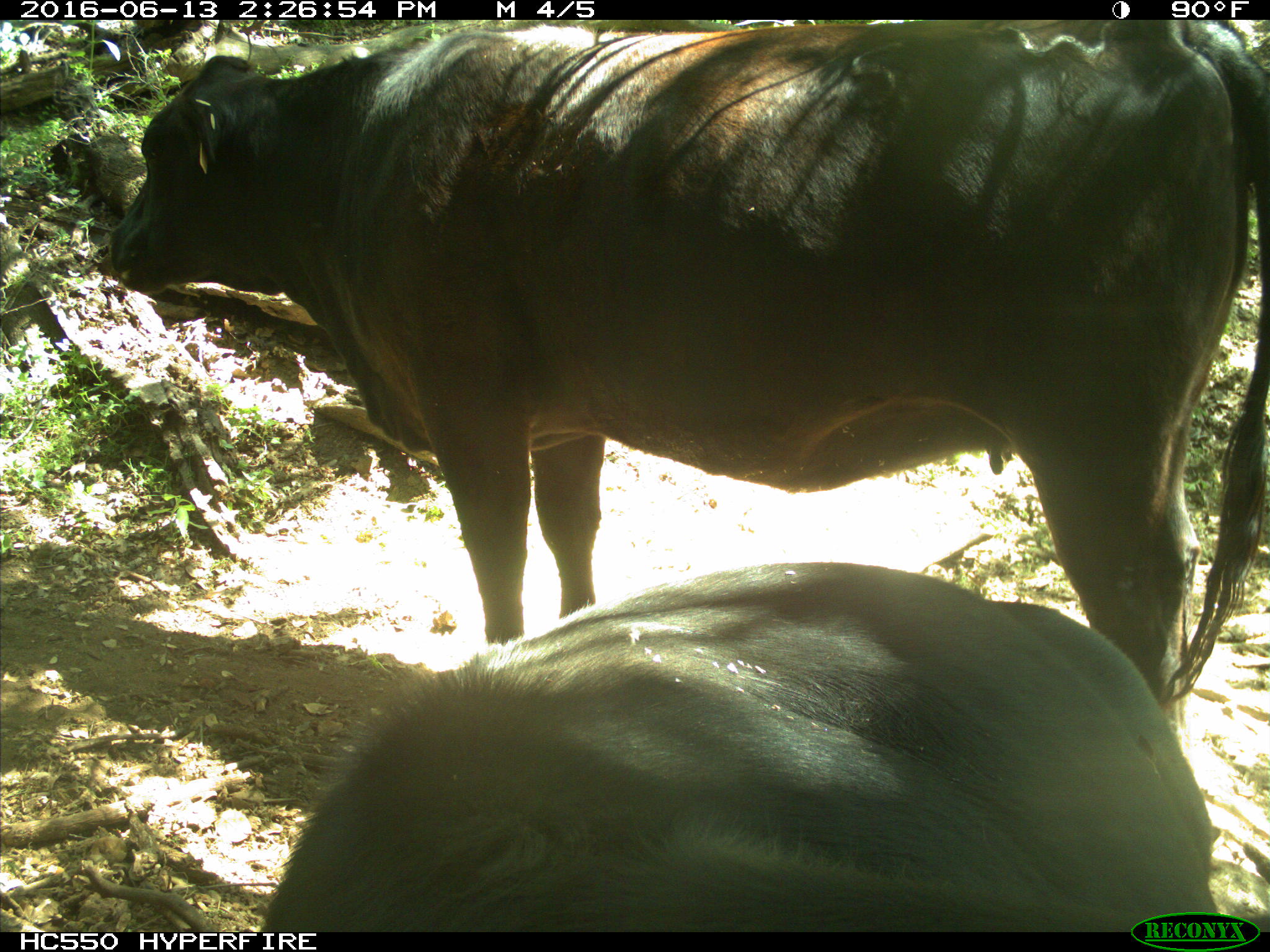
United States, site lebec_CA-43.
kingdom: Animalia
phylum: Chordata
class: Mammalia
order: Artiodactyla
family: Bovidae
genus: Bos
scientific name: Bos taurus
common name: domestic cow